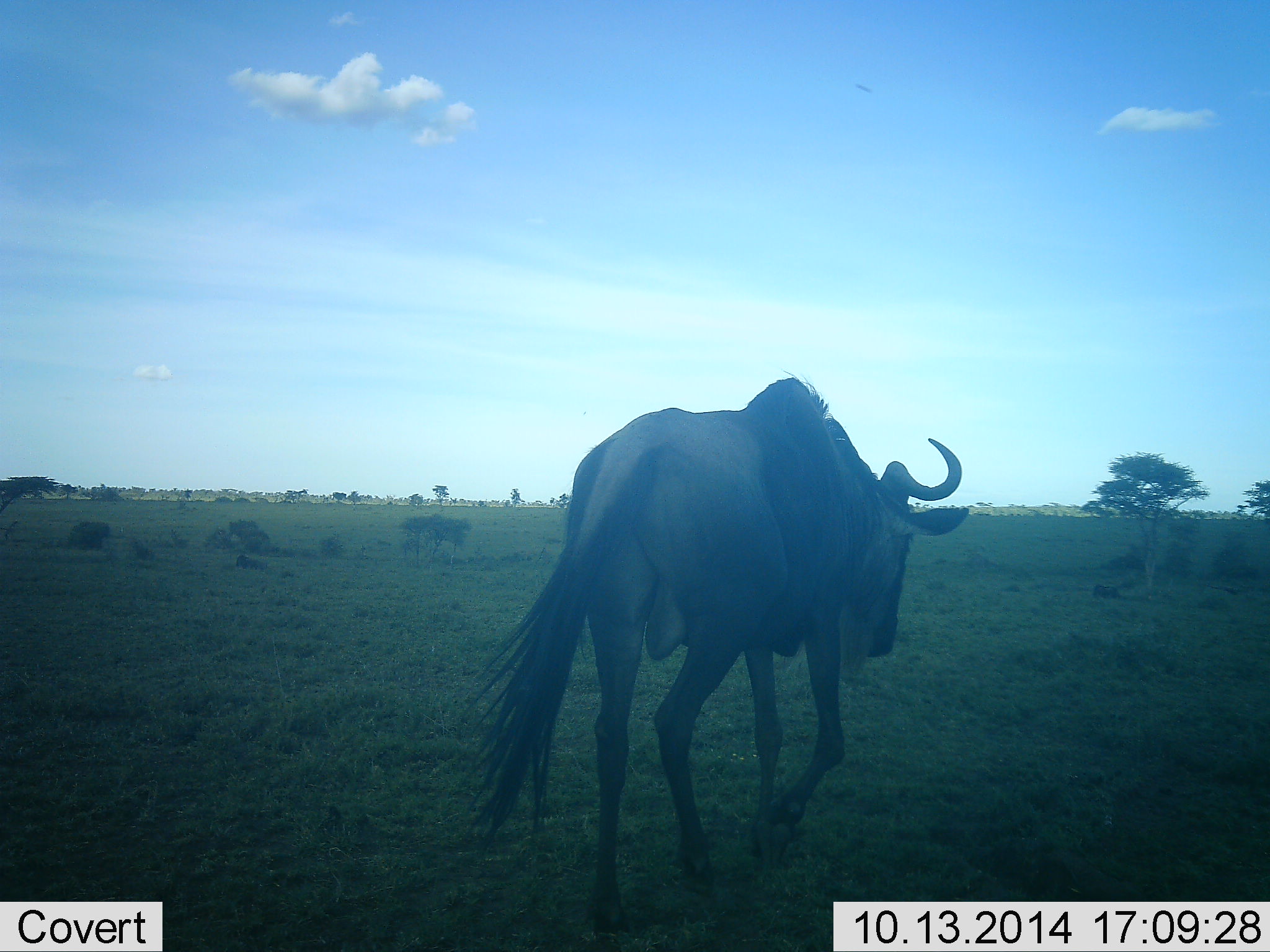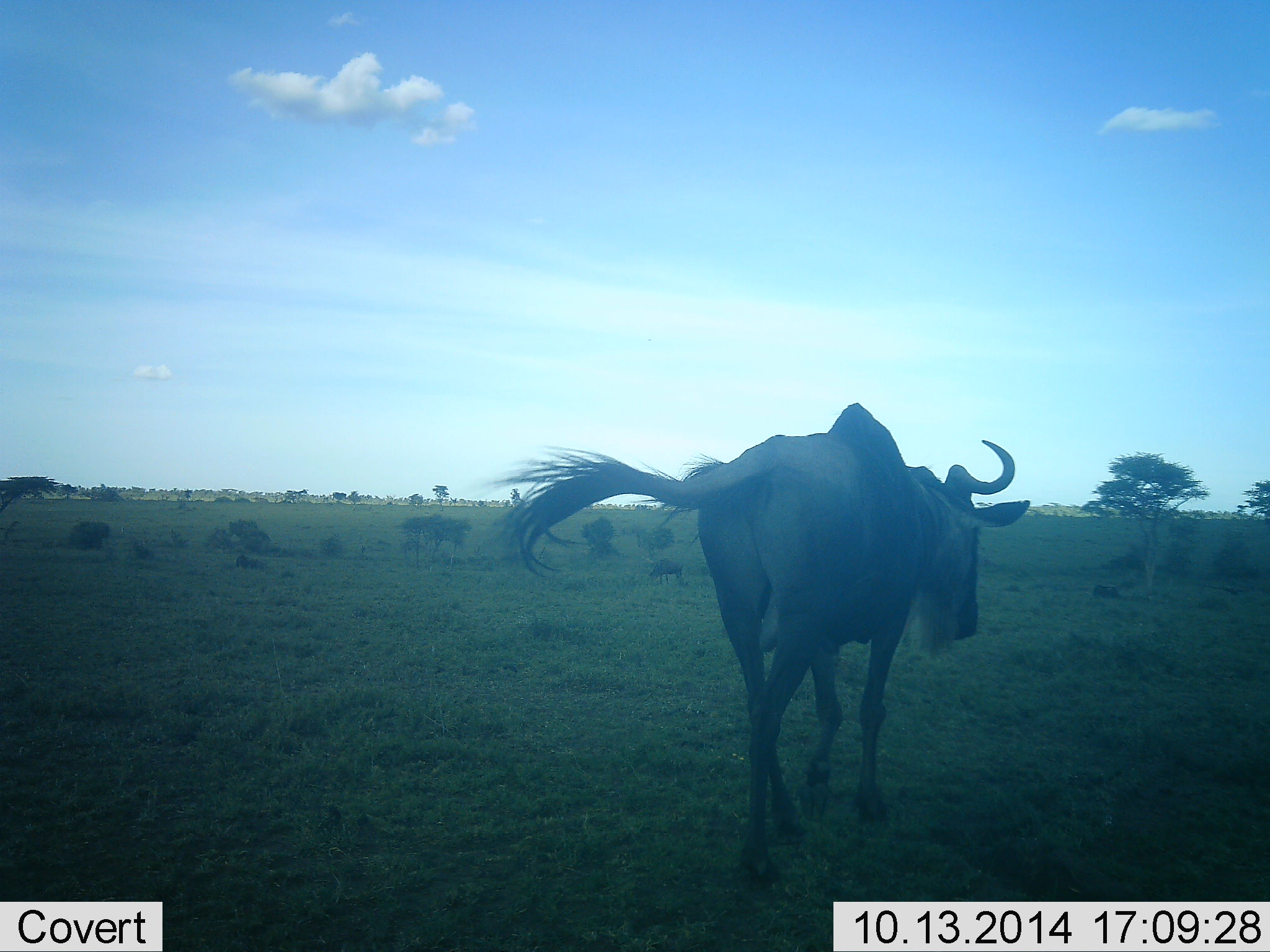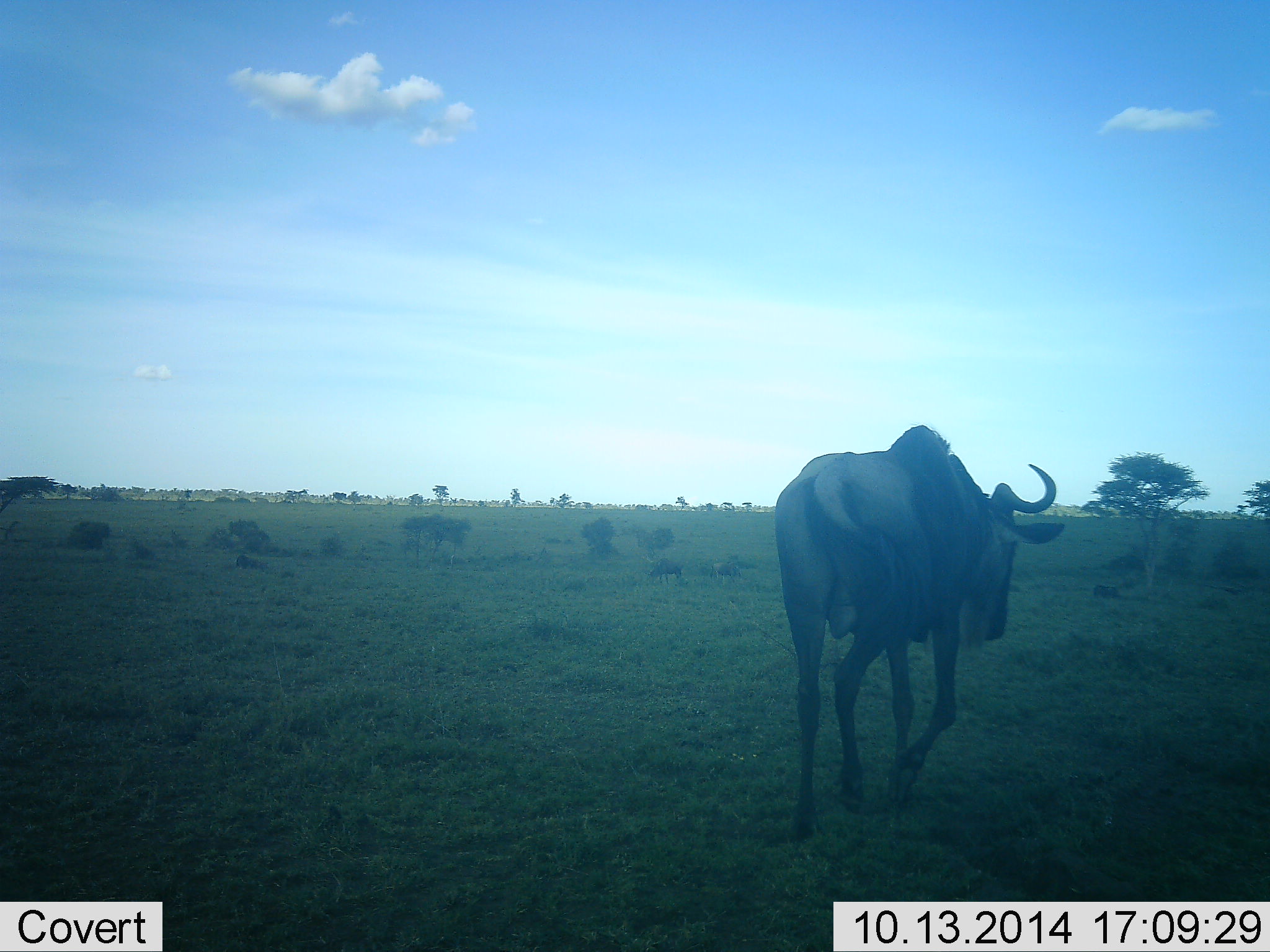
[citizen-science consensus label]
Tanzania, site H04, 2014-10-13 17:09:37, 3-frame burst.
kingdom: Animalia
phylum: Chordata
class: Mammalia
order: Artiodactyla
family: Bovidae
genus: Connochaetes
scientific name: Connochaetes taurinus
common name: blue wildebeest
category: wildebeest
Wildebeest (blue wildebeest) (Connochaetes taurinus), count 1. Behavior (volunteer vote fractions): standing 10%, resting 10%, moving 100%, interacting 0%. Young present (vote fraction): 0%. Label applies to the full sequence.